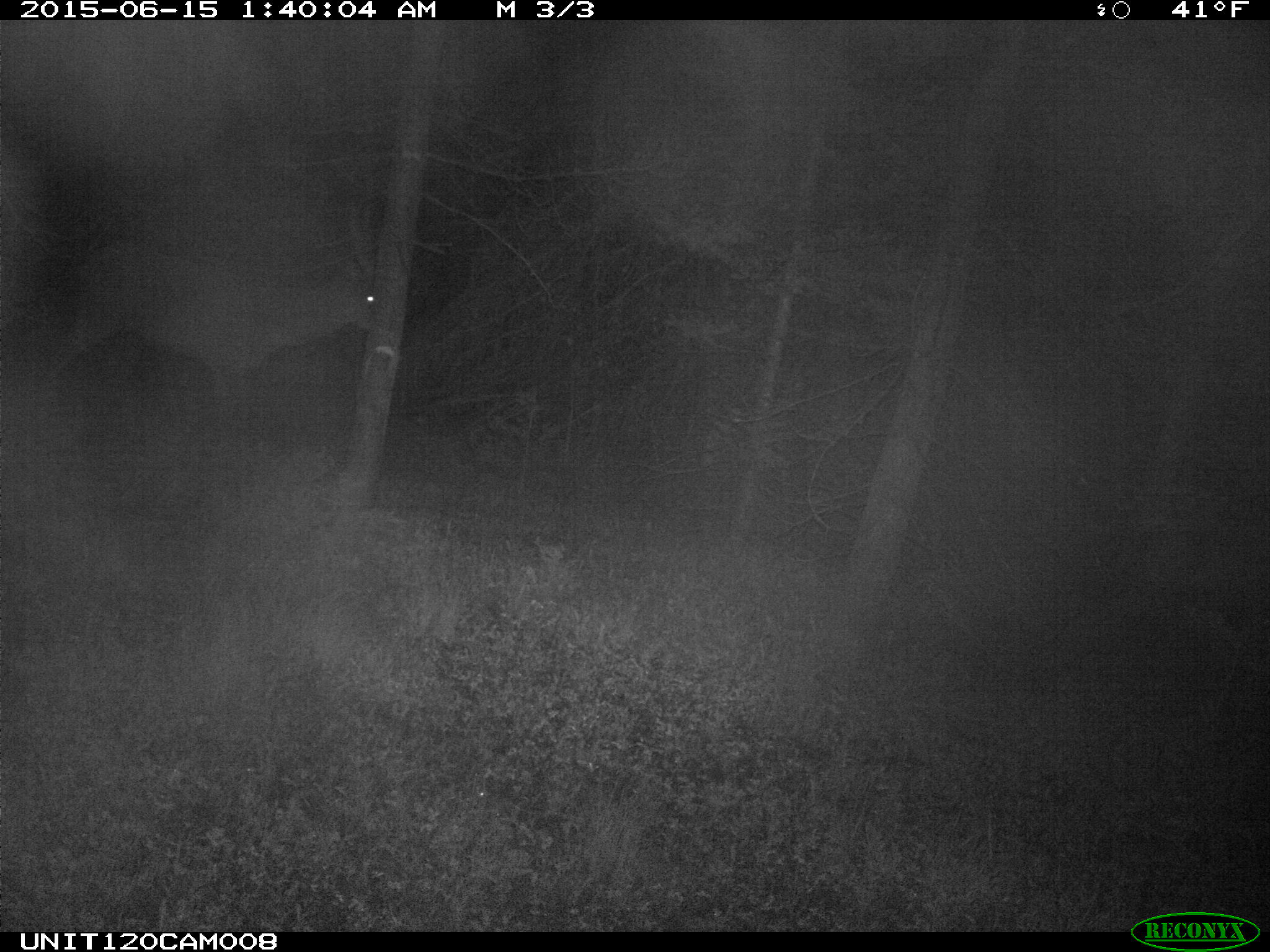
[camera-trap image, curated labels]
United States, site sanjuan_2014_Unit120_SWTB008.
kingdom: Animalia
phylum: Chordata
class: Mammalia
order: Artiodactyla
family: Cervidae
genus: Cervus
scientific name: Cervus elaphus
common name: red deer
Cervus elaphus (red deer).